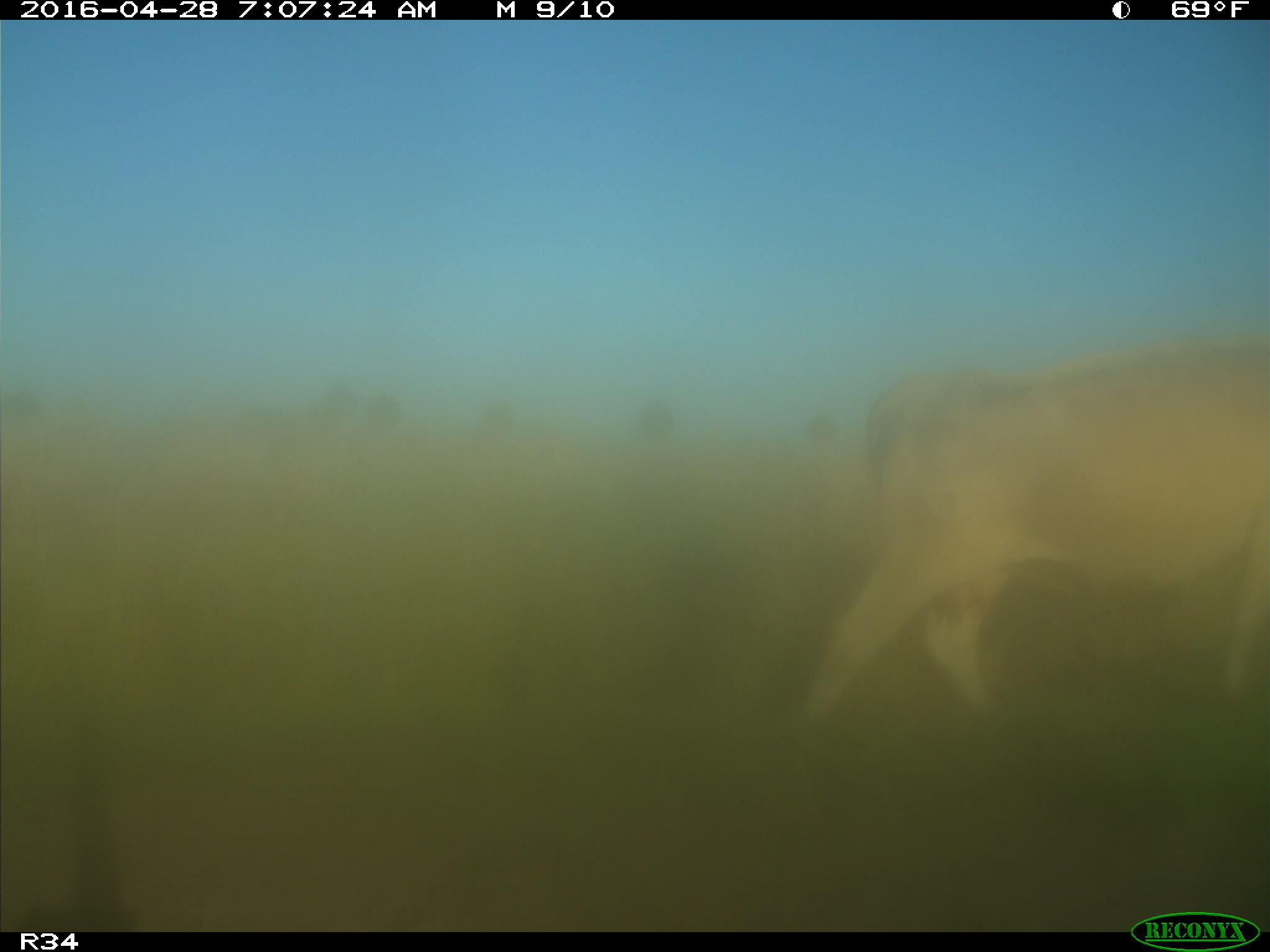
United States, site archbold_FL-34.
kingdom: Animalia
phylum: Chordata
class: Mammalia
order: Artiodactyla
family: Bovidae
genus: Bos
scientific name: Bos taurus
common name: domestic cow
Bos taurus (domestic cow).